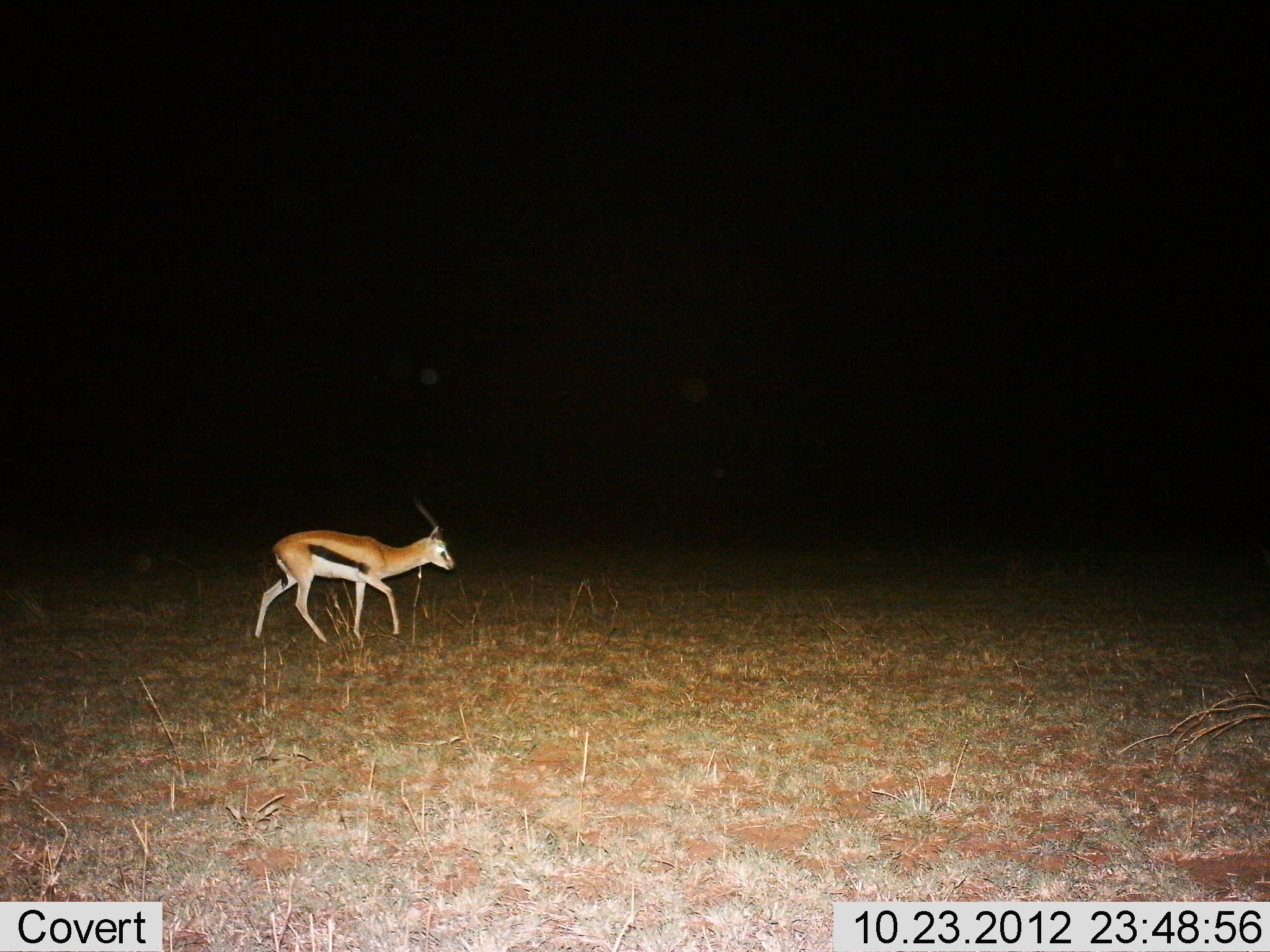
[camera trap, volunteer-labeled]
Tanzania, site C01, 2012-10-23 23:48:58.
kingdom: Animalia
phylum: Chordata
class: Mammalia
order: Artiodactyla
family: Bovidae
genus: Eudorcas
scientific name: Eudorcas thomsonii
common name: thomson's gazelle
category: gazellethomsons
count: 1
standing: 0%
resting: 0%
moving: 100%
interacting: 0%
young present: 0%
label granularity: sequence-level